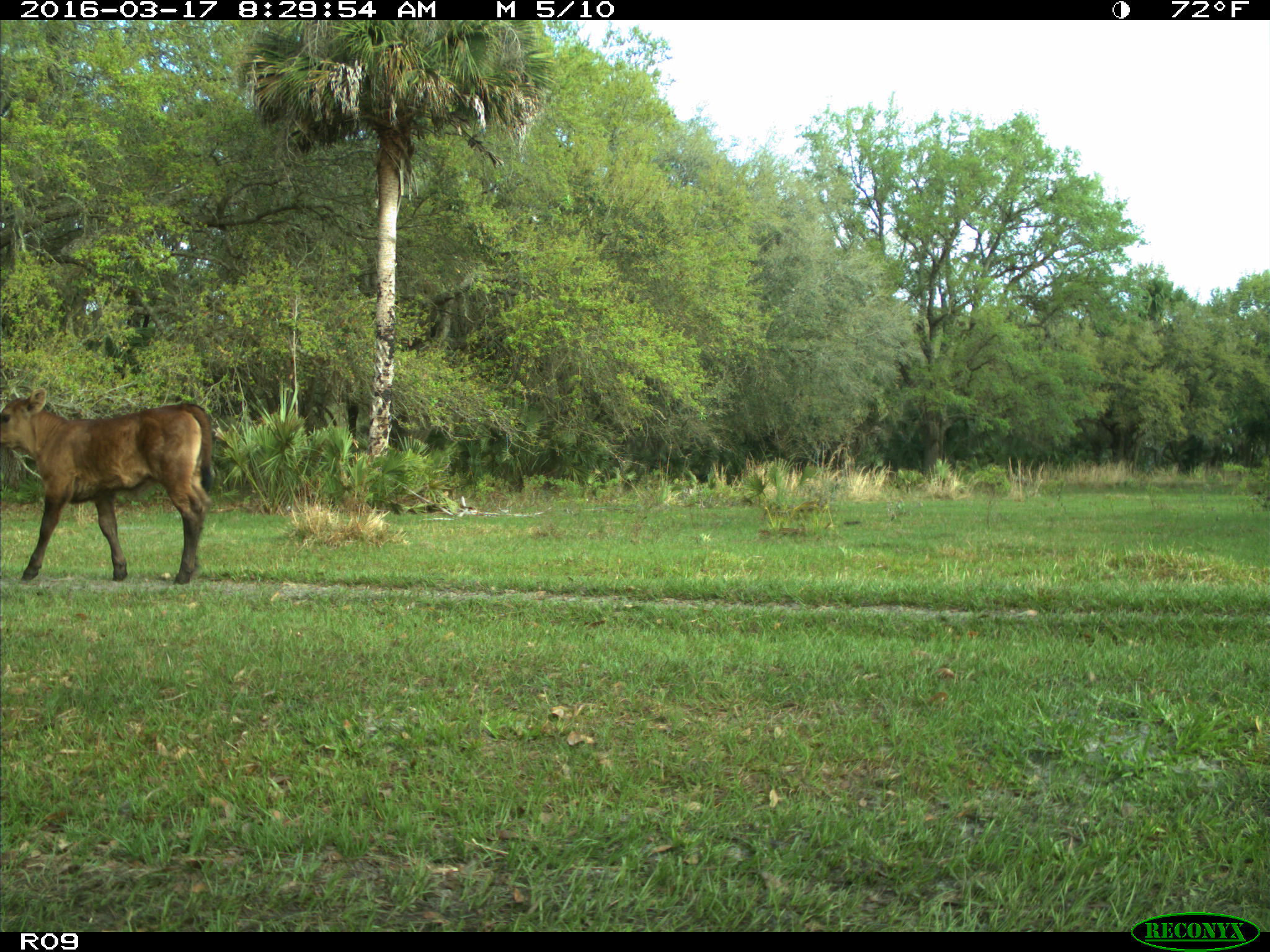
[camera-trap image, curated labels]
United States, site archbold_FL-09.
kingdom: Animalia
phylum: Chordata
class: Mammalia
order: Artiodactyla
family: Bovidae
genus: Bos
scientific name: Bos taurus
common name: domestic cow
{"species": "Bos taurus (domestic cow)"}